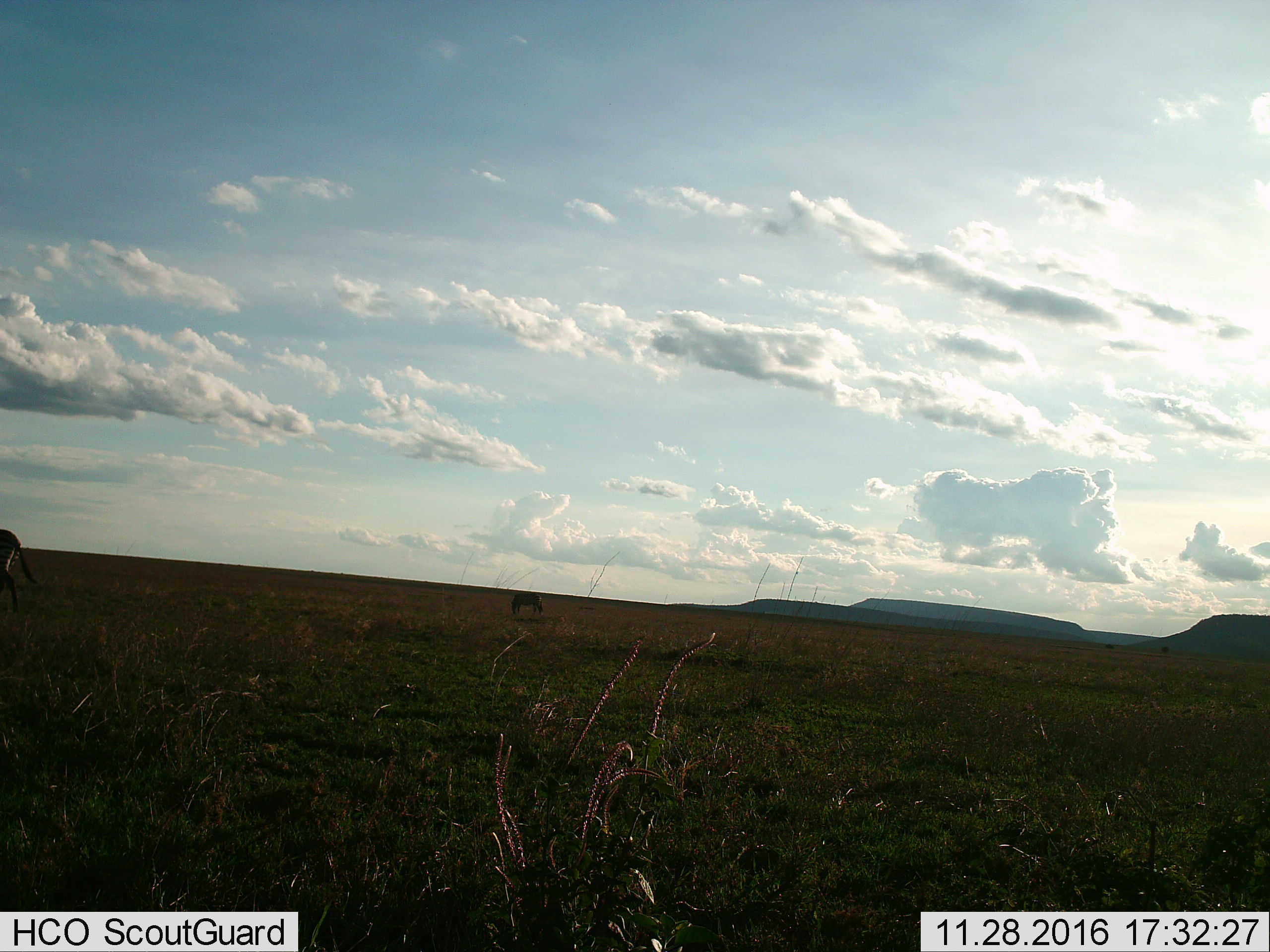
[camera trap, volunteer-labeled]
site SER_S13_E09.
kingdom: Animalia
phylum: Chordata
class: Mammalia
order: Perissodactyla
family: Equidae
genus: Equus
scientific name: Equus quagga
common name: plains zebra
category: zebraplains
Zebraplains (plains zebra) (Equus quagga), count 2. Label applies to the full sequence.